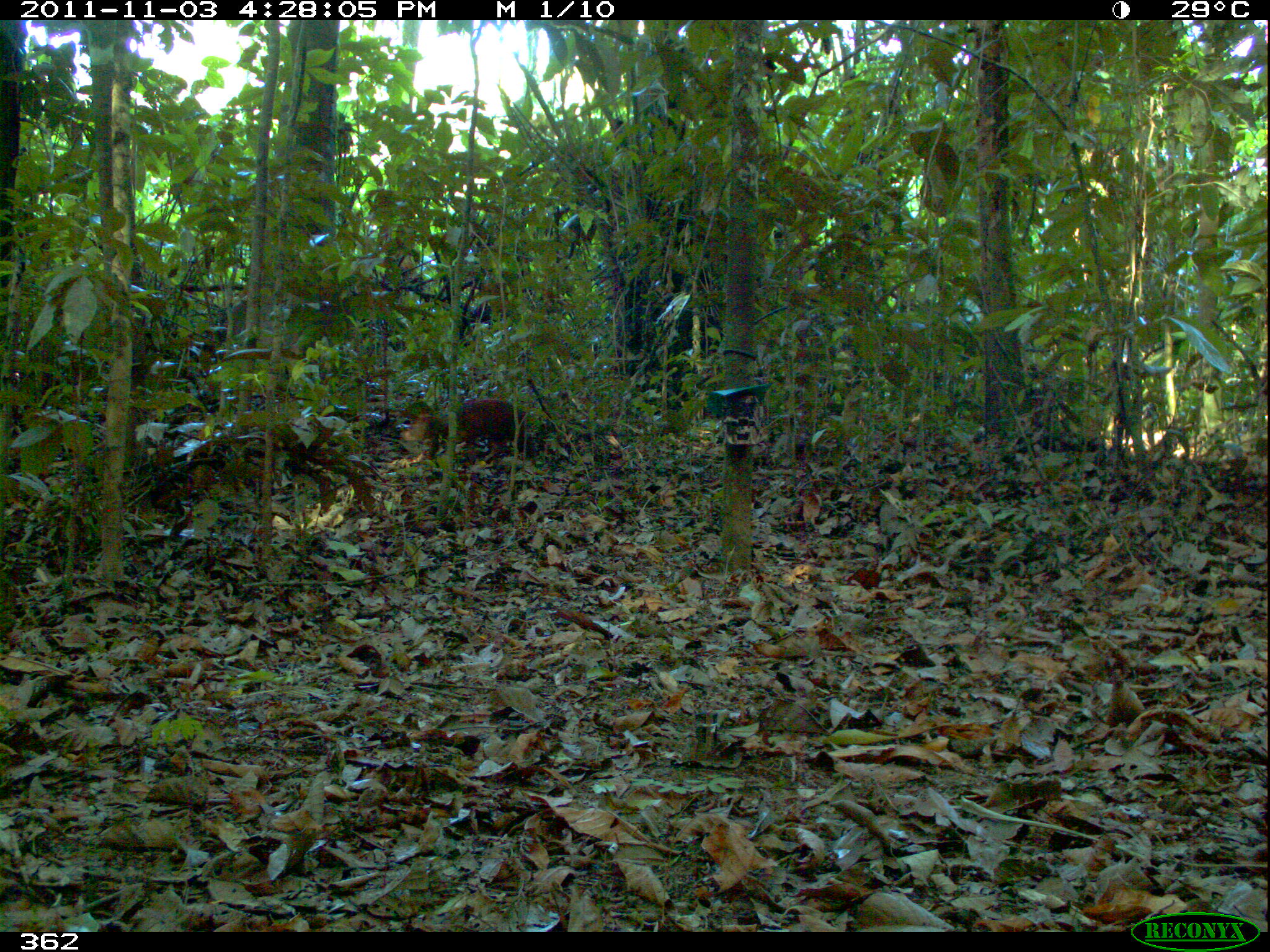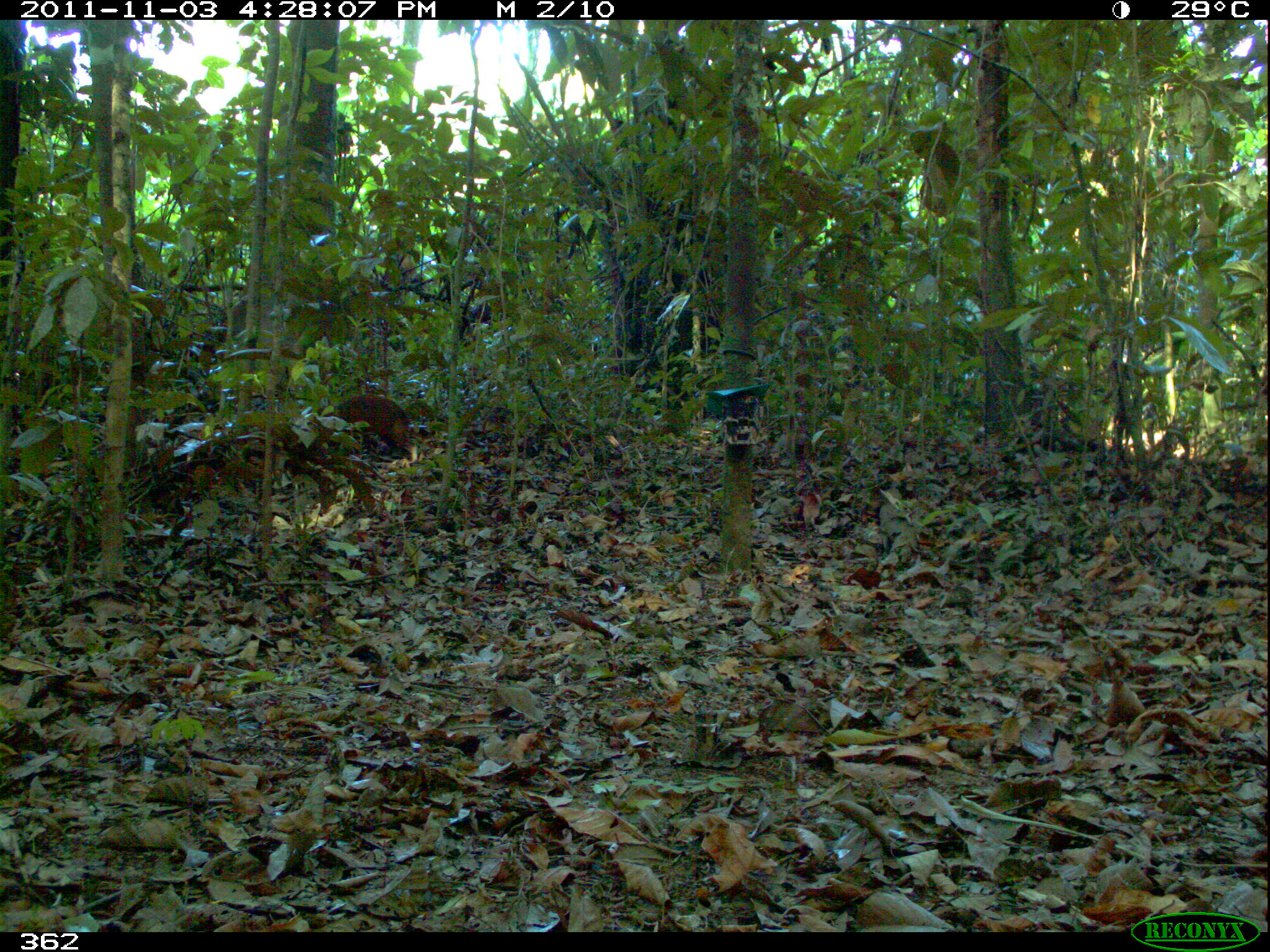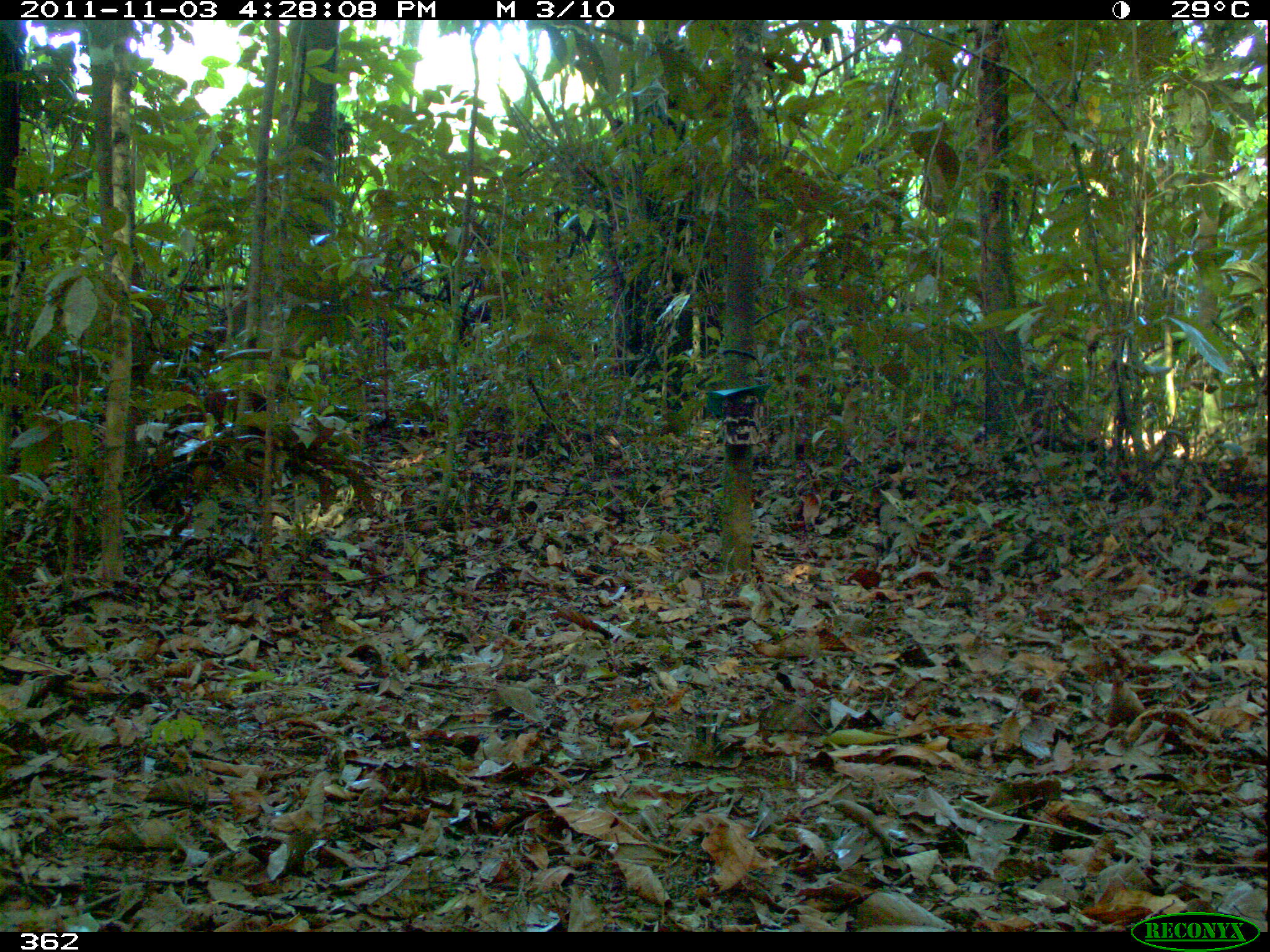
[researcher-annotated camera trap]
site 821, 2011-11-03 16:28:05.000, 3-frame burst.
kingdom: Animalia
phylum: Chordata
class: Mammalia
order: Rodentia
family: Dasyproctidae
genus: Dasyprocta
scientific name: Dasyprocta punctata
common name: central american agouti